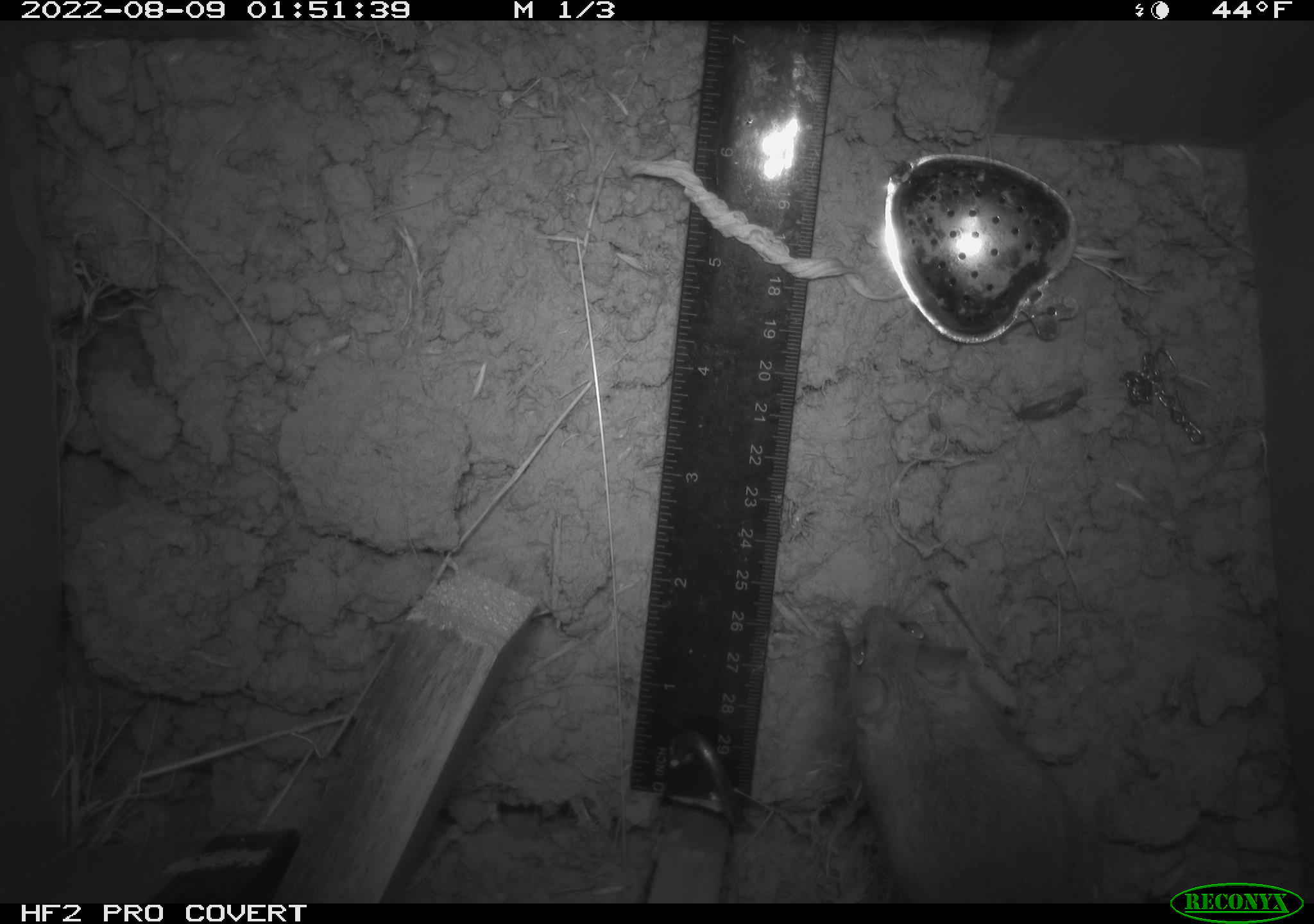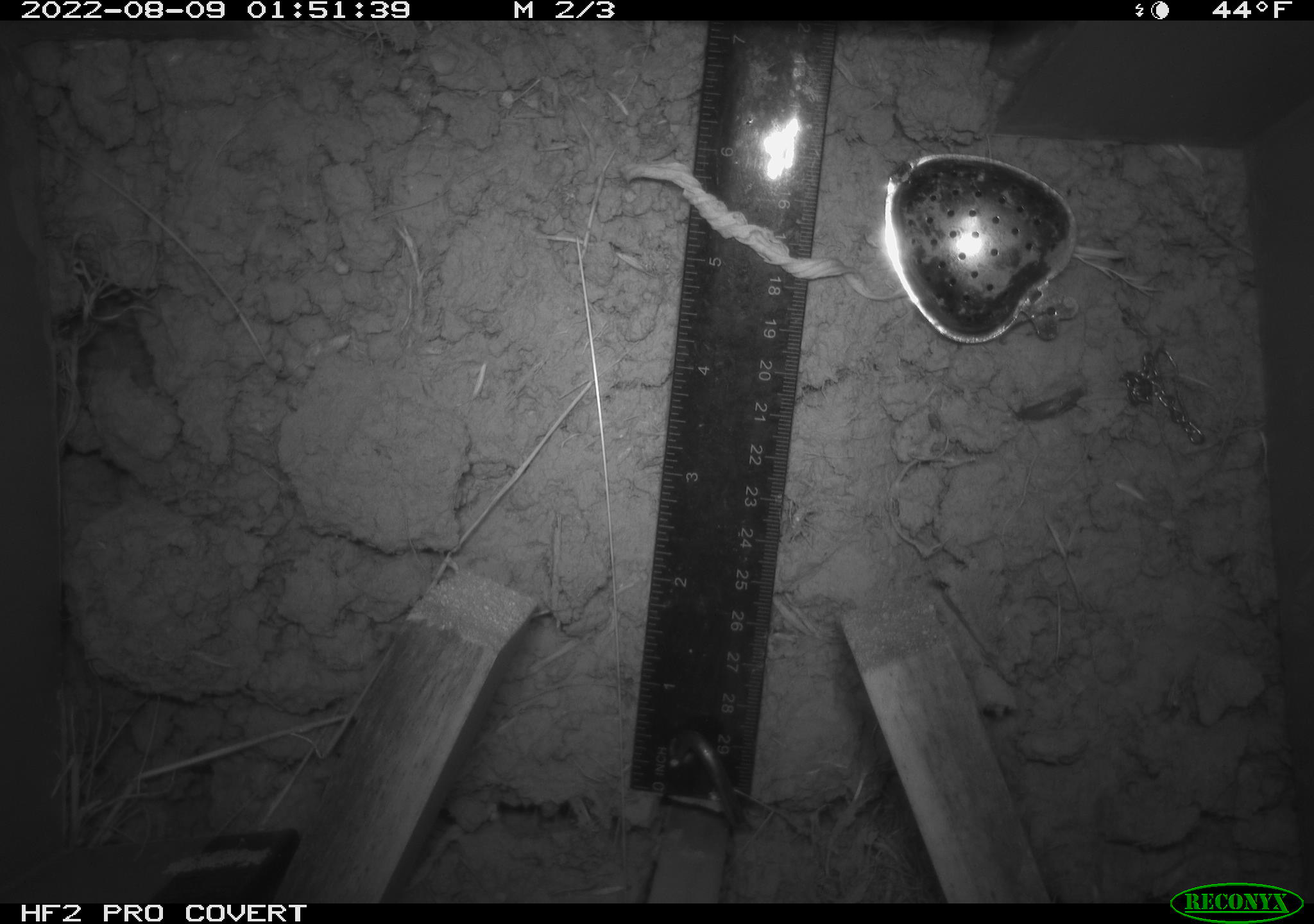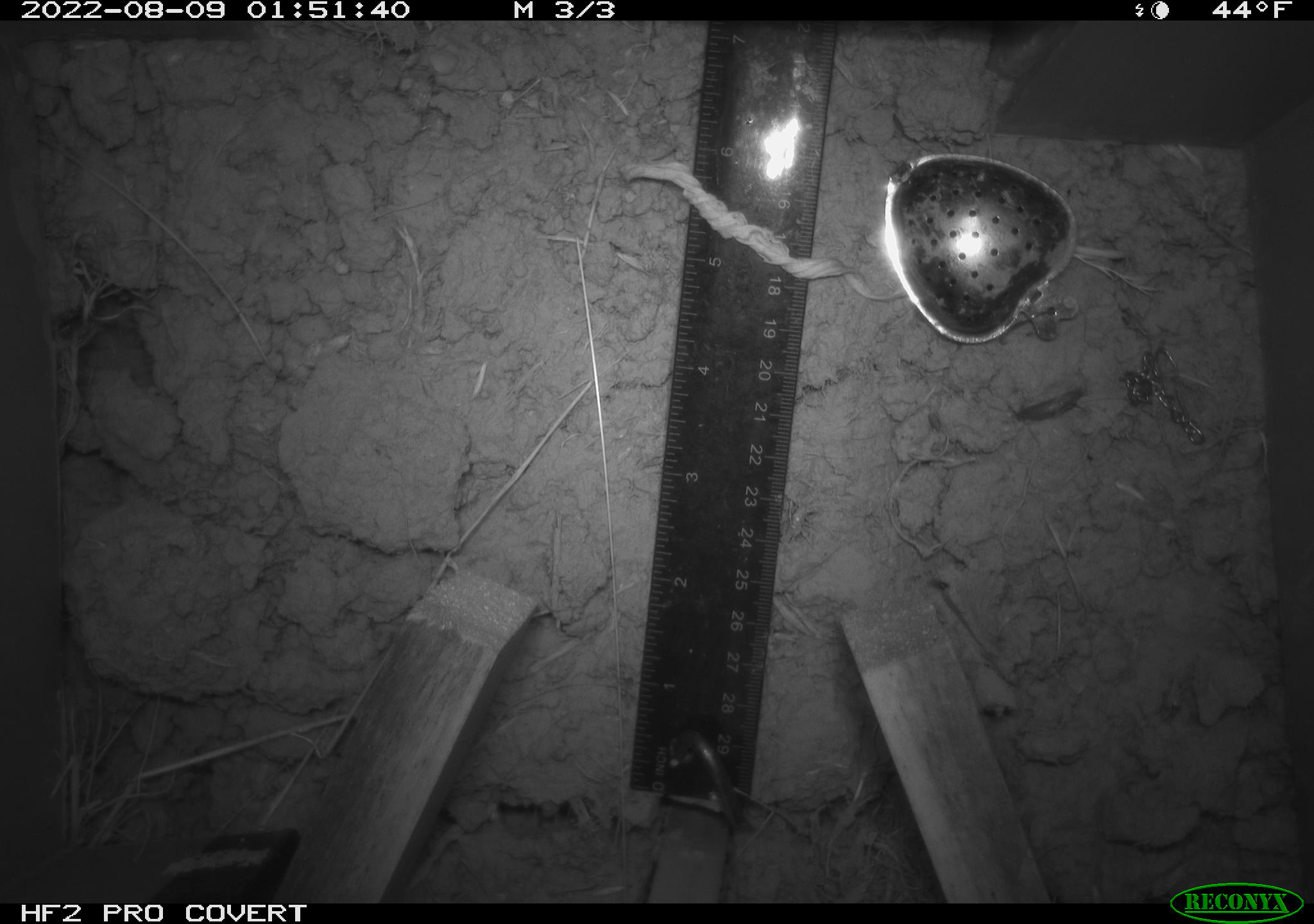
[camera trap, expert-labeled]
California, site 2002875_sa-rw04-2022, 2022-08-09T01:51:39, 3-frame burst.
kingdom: Animalia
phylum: Chordata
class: Mammalia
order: Rodentia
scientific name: Rodentia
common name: mouse species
Mouse species (Rodentia).